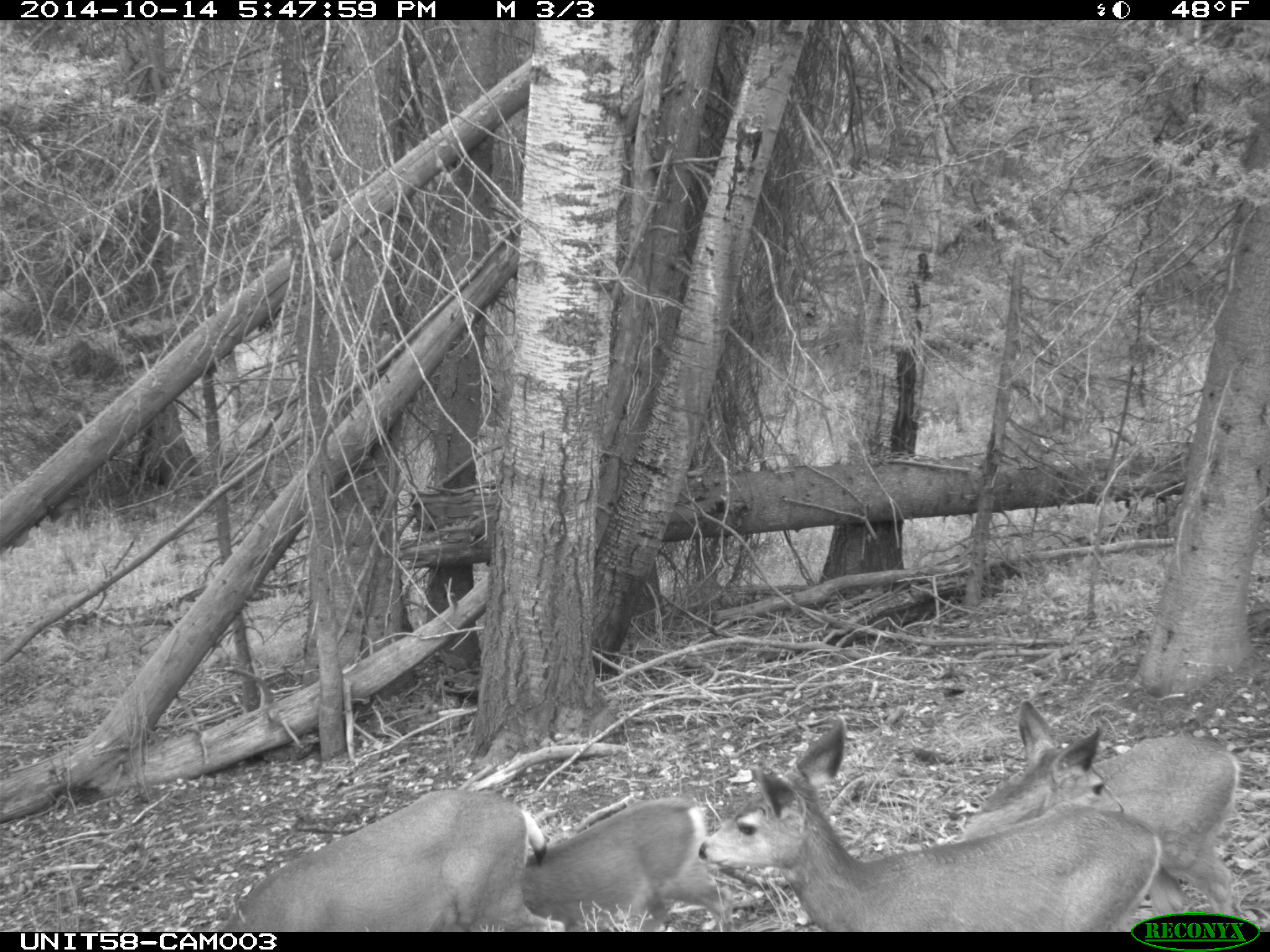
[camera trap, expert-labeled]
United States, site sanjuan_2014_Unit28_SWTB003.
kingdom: Animalia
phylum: Chordata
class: Mammalia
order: Artiodactyla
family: Cervidae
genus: Odocoileus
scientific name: Odocoileus hemionus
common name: mule deer